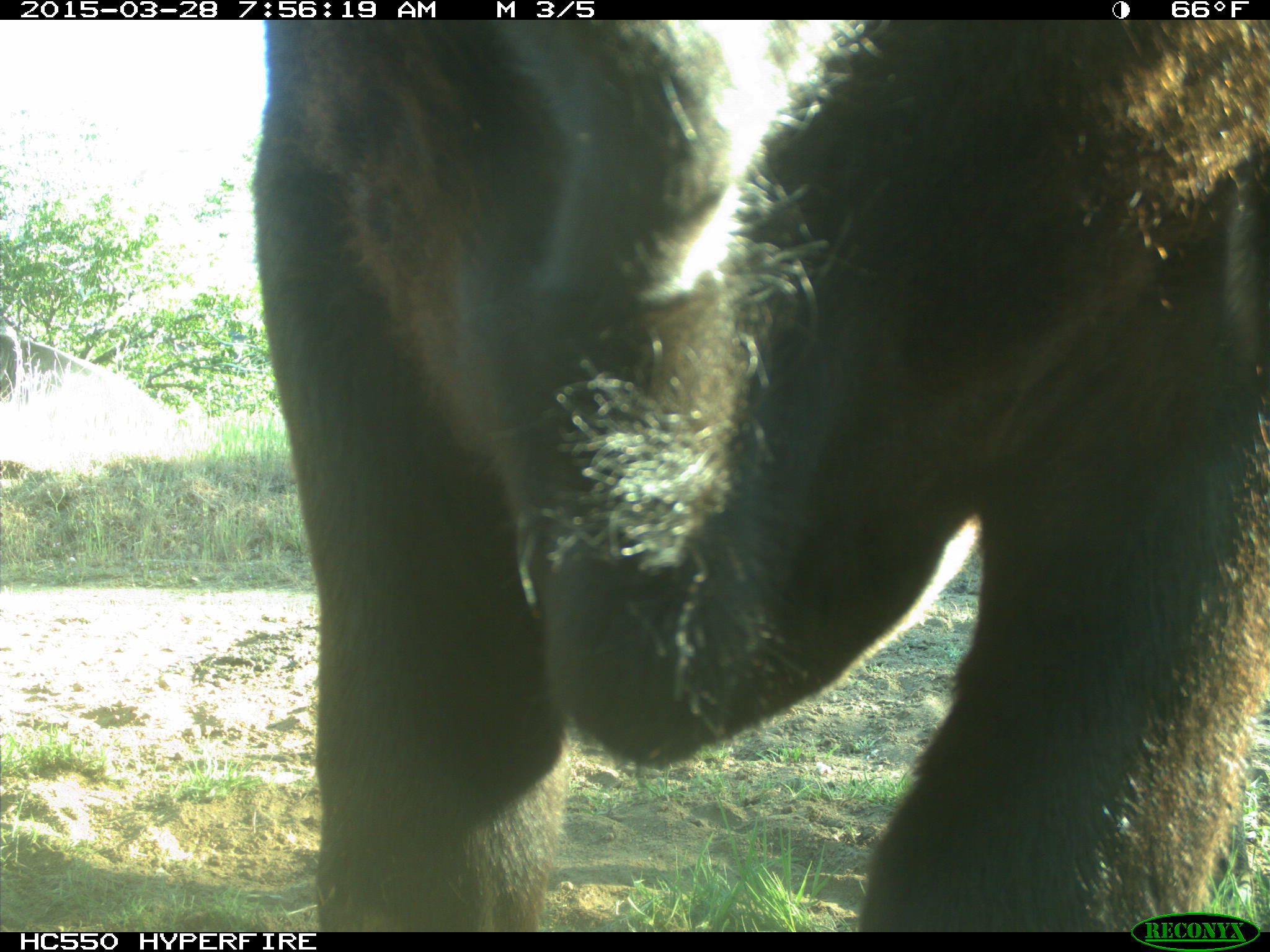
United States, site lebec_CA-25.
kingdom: Animalia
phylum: Chordata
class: Mammalia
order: Artiodactyla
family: Bovidae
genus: Bos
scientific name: Bos taurus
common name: domestic cow